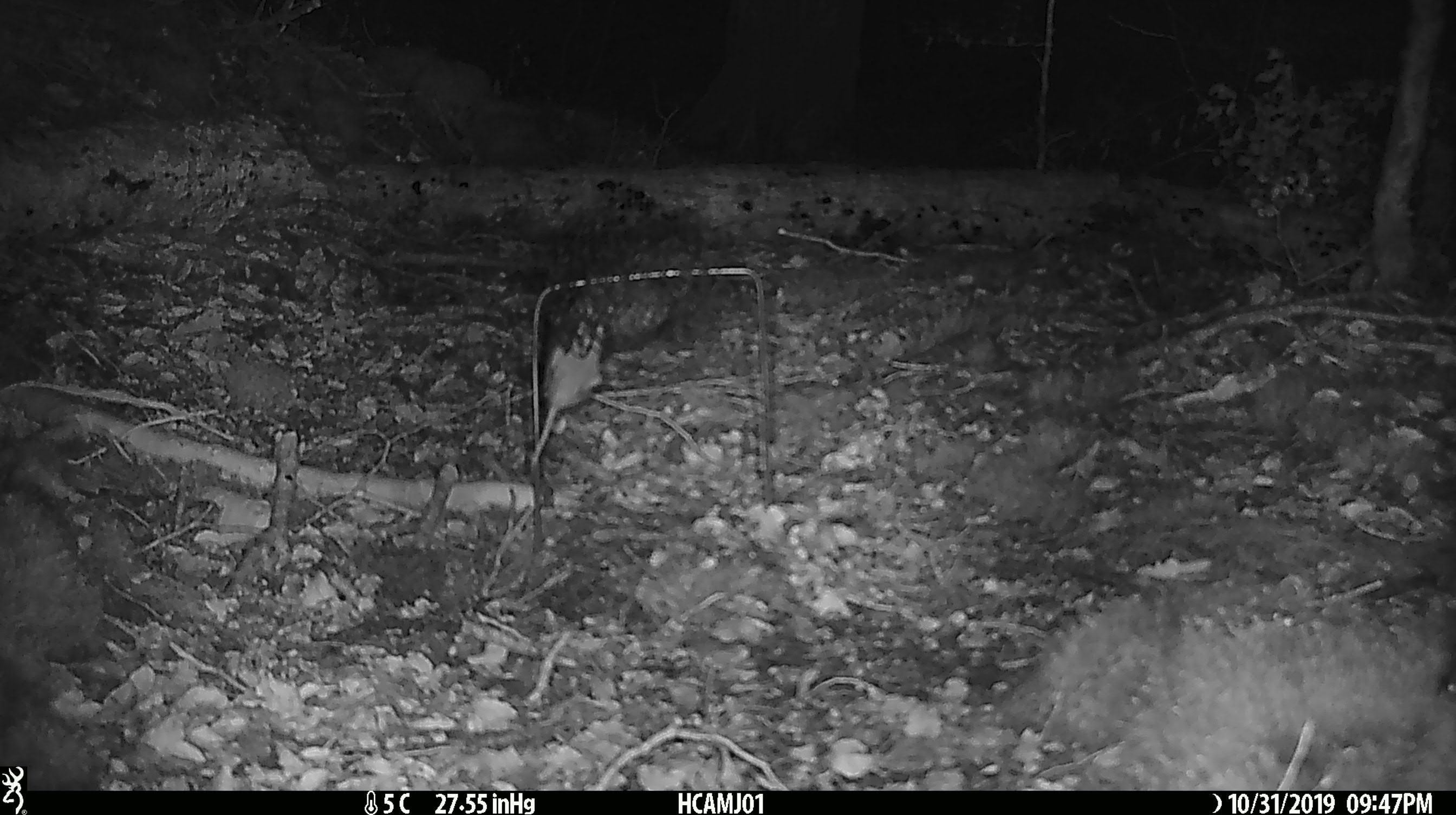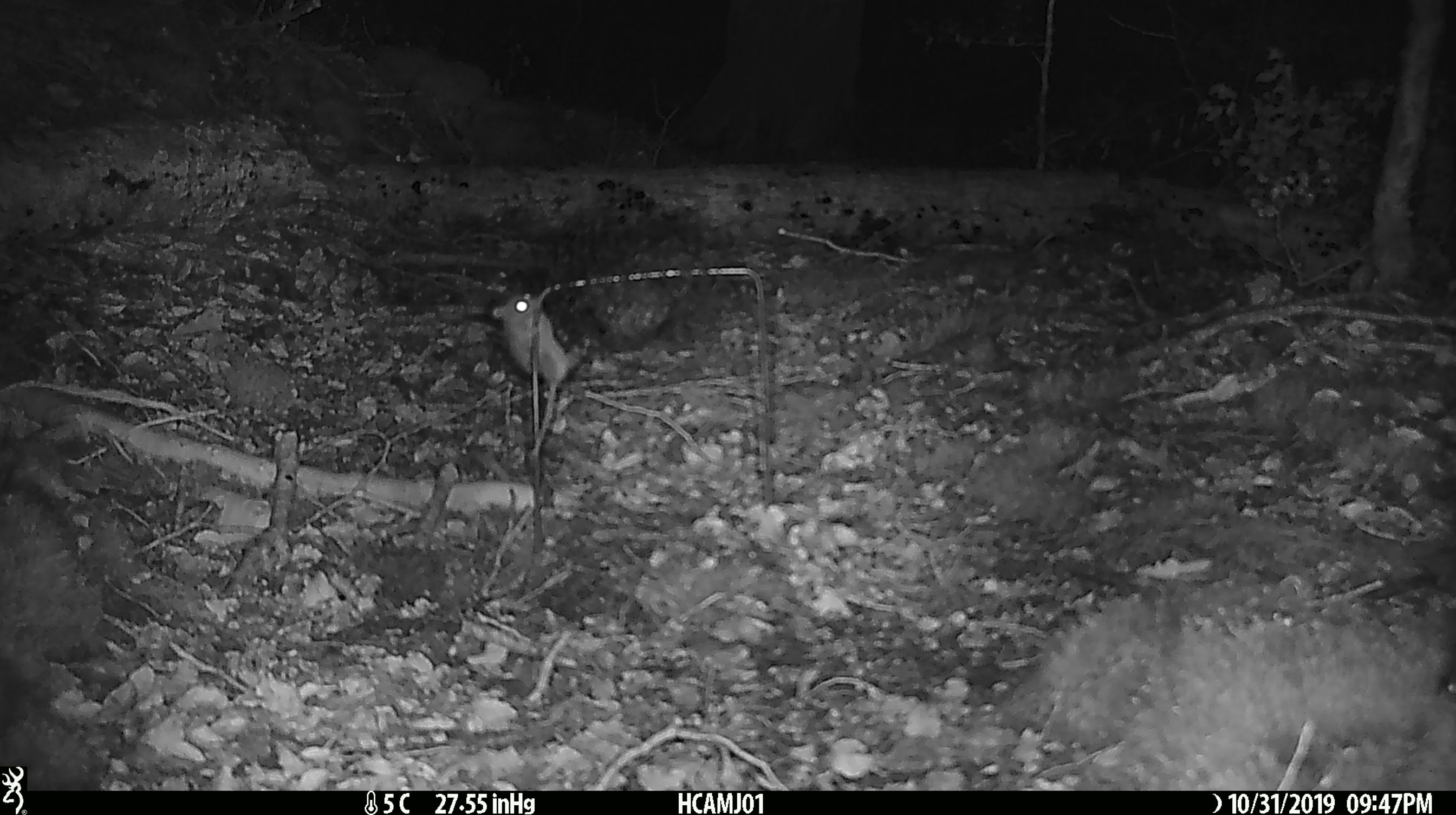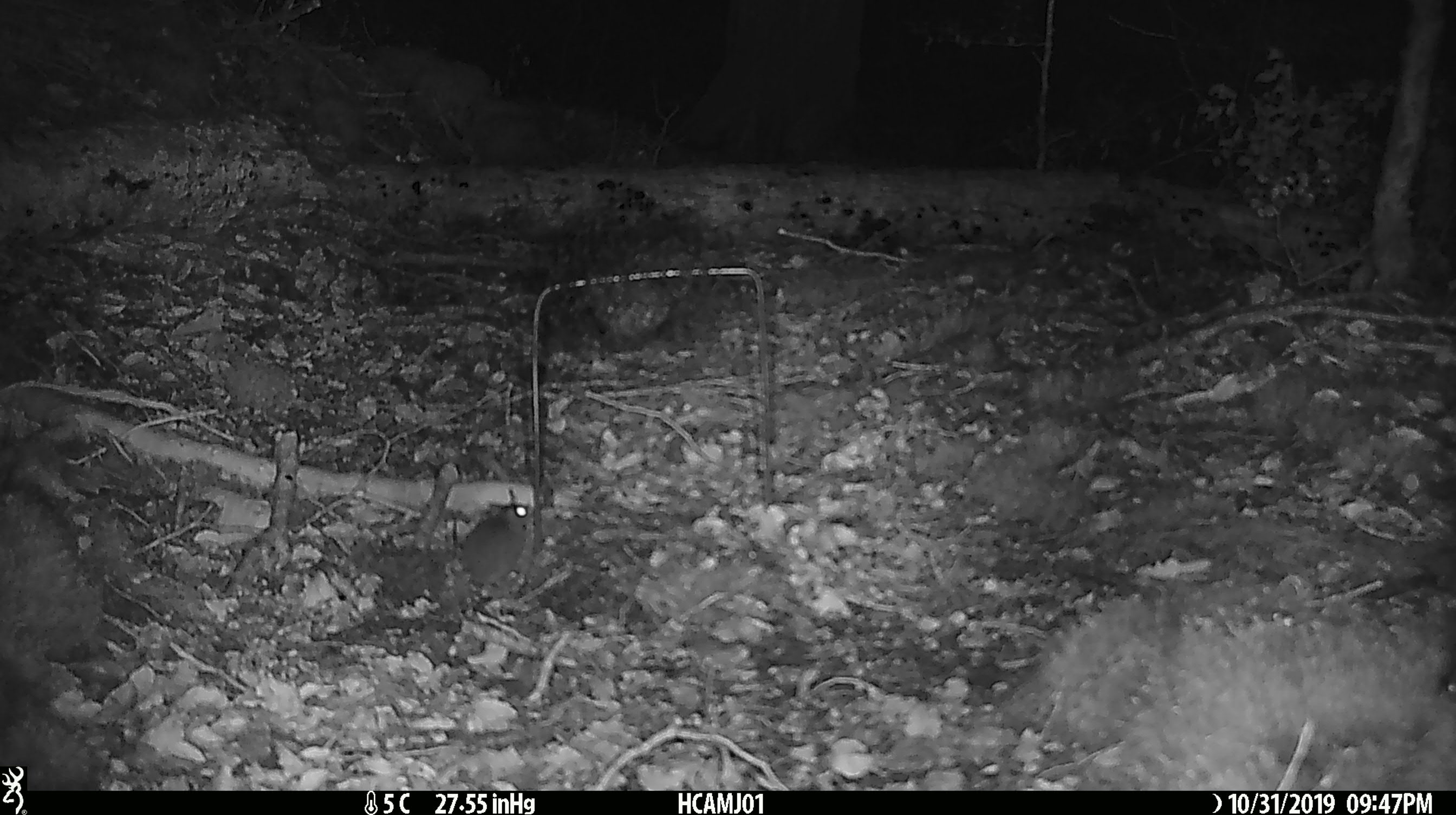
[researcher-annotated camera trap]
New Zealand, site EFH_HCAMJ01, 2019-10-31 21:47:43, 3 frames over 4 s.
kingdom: Animalia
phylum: Chordata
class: Mammalia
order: Rodentia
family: Muridae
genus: Mus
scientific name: Mus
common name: mouse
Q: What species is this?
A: Mouse (Mus).